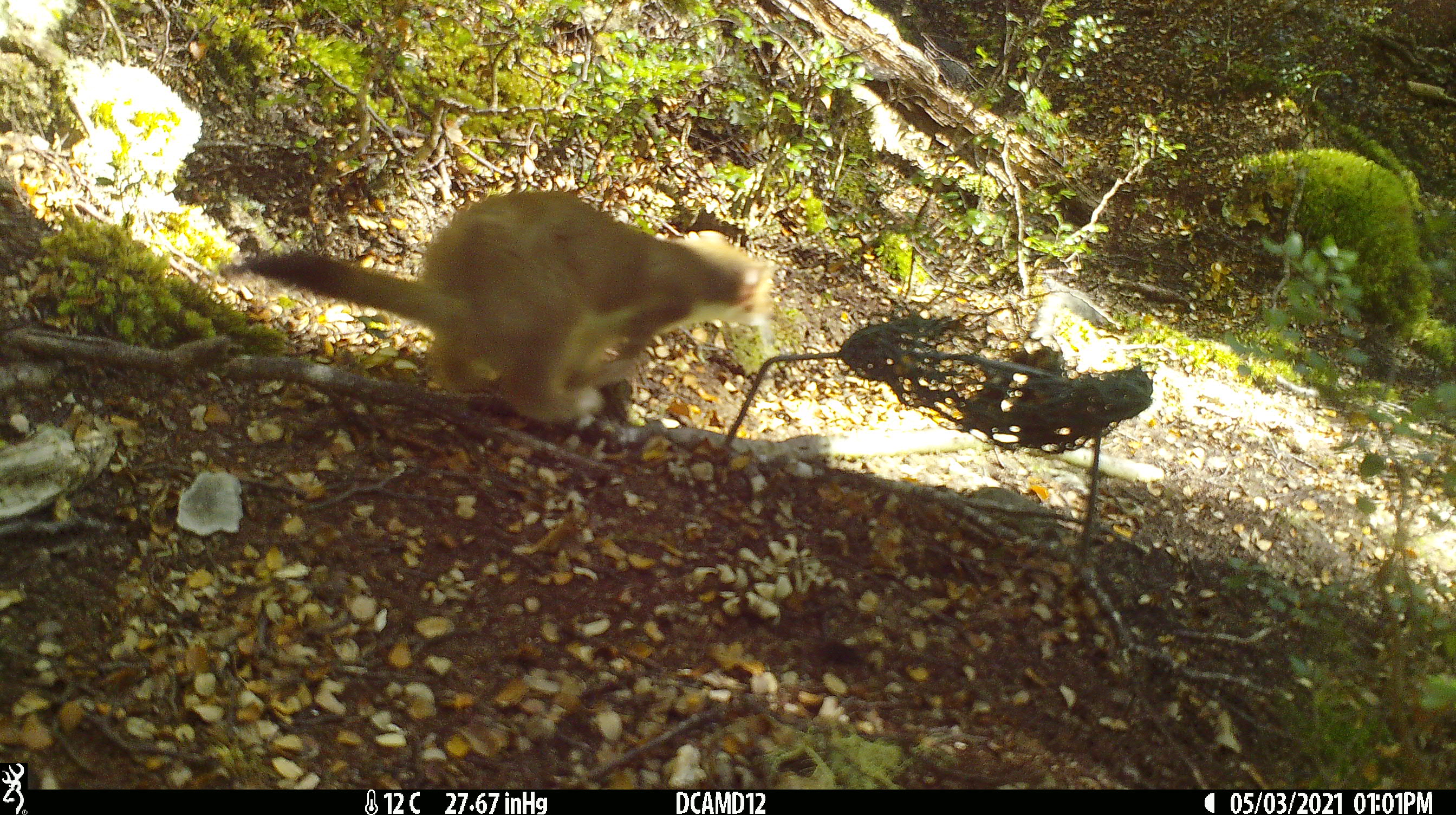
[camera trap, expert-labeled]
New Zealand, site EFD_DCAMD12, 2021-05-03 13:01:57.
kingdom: Animalia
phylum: Chordata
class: Mammalia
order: Carnivora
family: Mustelidae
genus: Mustela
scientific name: Mustela erminea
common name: stoat